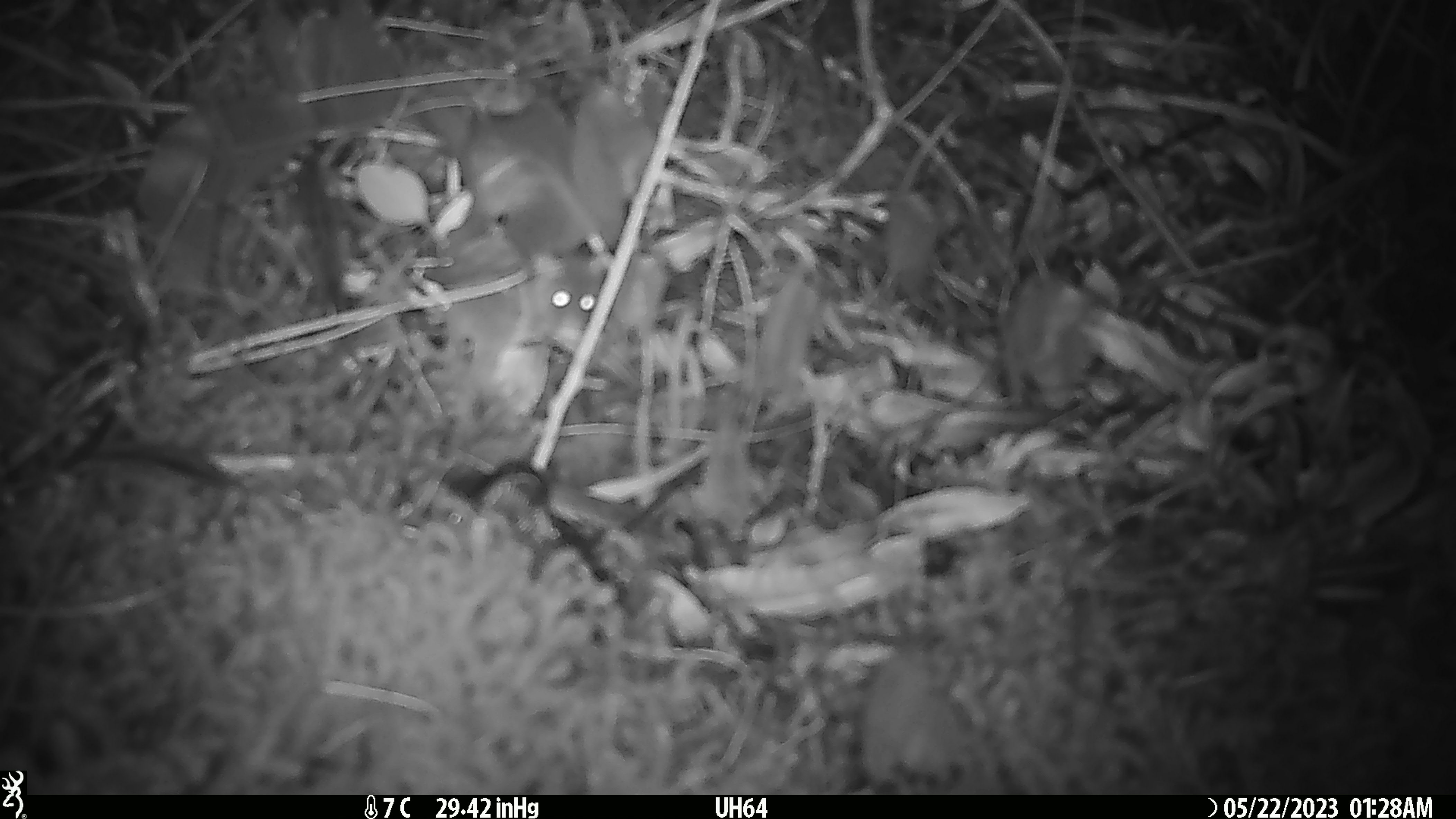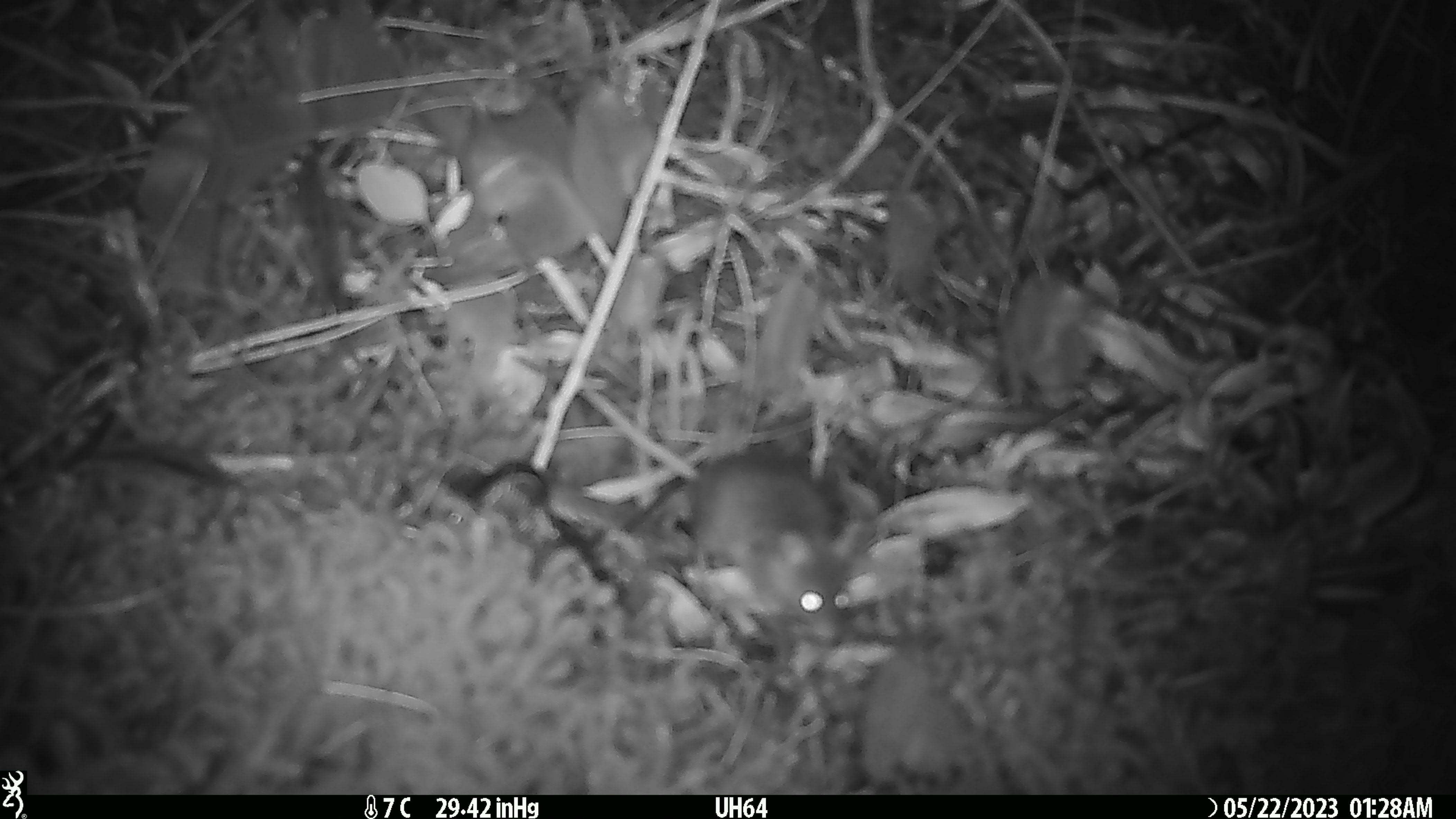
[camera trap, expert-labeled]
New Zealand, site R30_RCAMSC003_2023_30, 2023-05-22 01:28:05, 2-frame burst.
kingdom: Animalia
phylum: Chordata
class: Mammalia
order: Rodentia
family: Muridae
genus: Mus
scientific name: Mus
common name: mouse